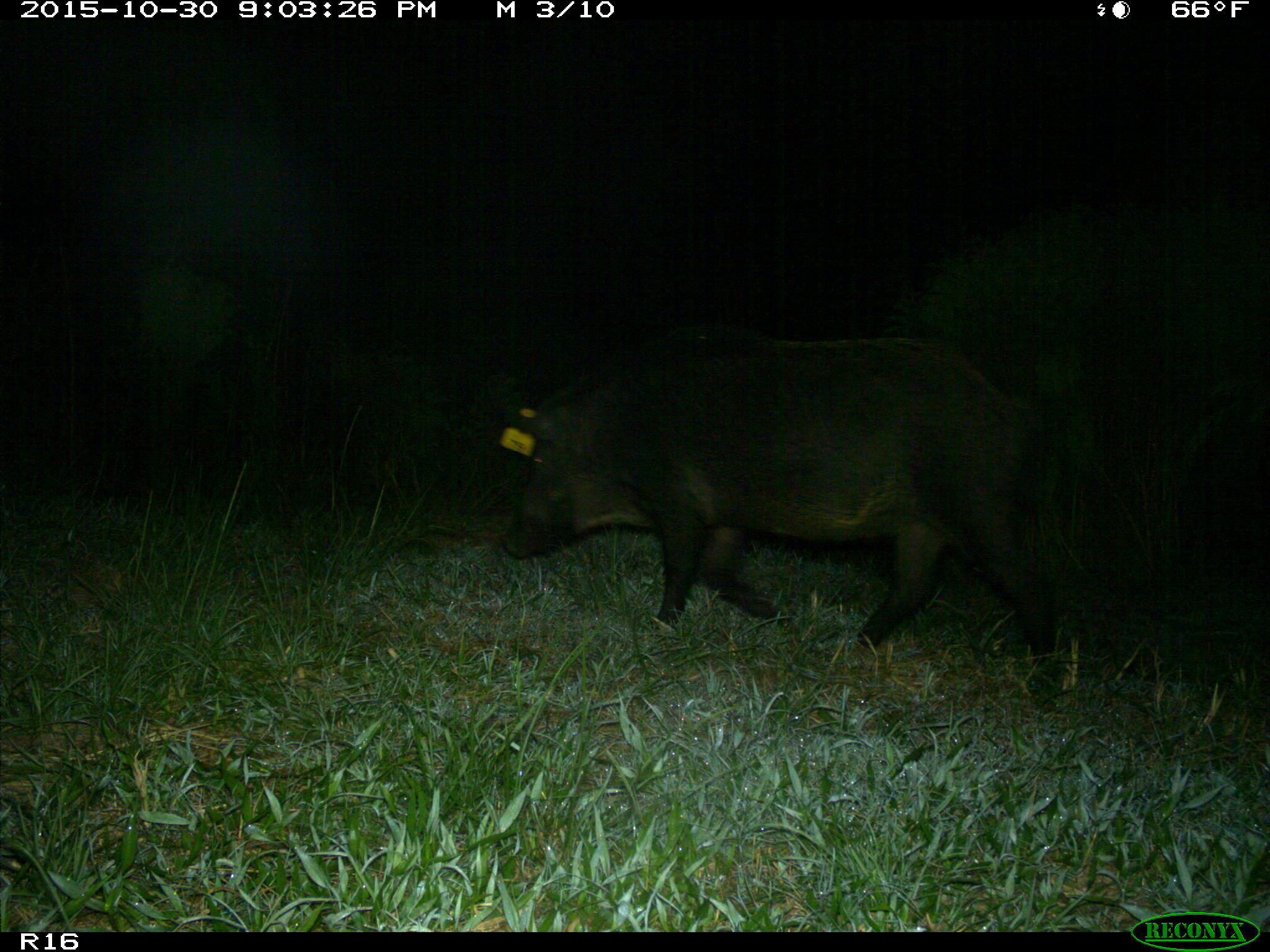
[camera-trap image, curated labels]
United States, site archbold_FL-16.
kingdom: Animalia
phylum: Chordata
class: Mammalia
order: Artiodactyla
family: Suidae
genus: Sus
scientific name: Sus scrofa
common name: wild boar